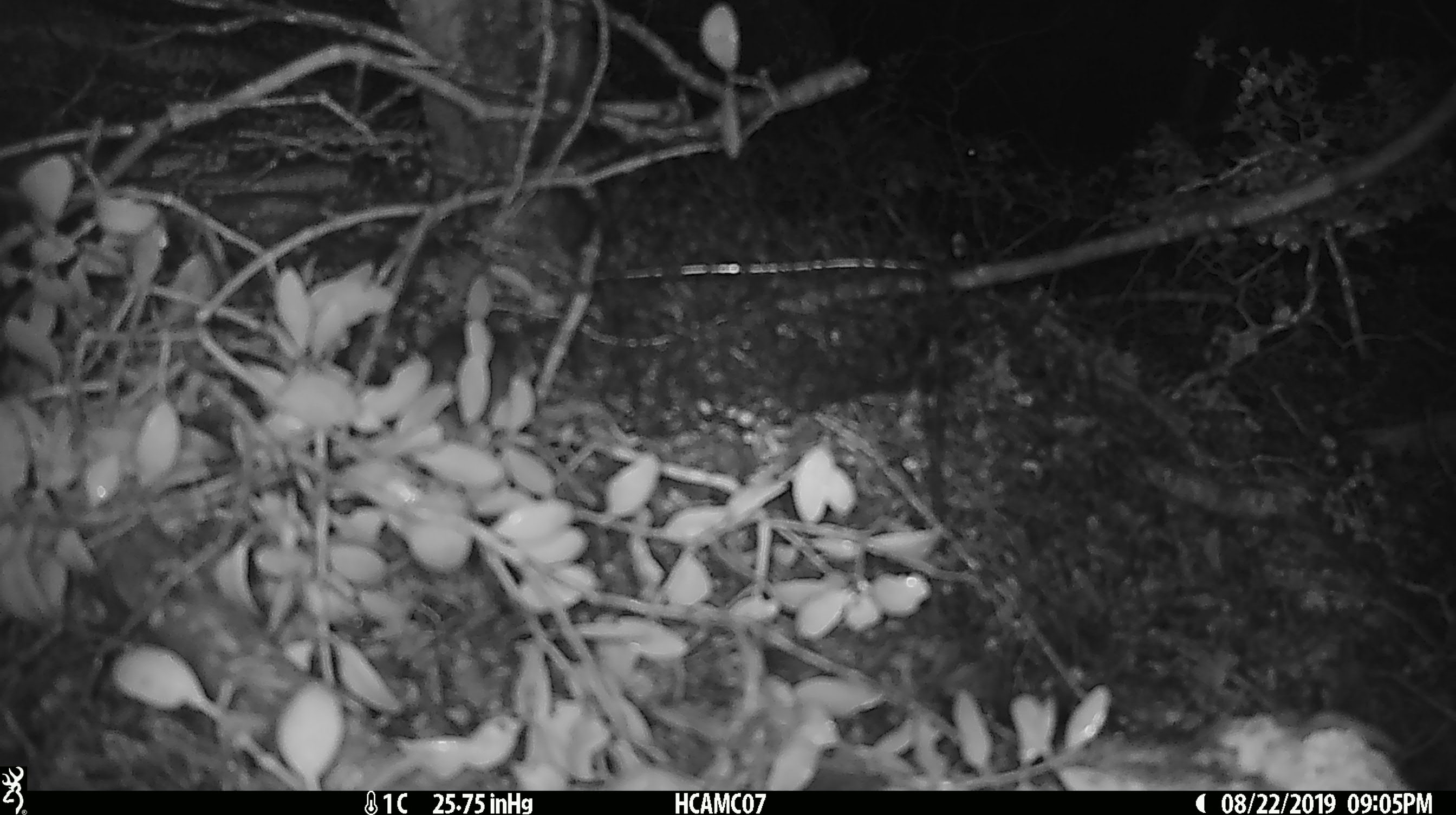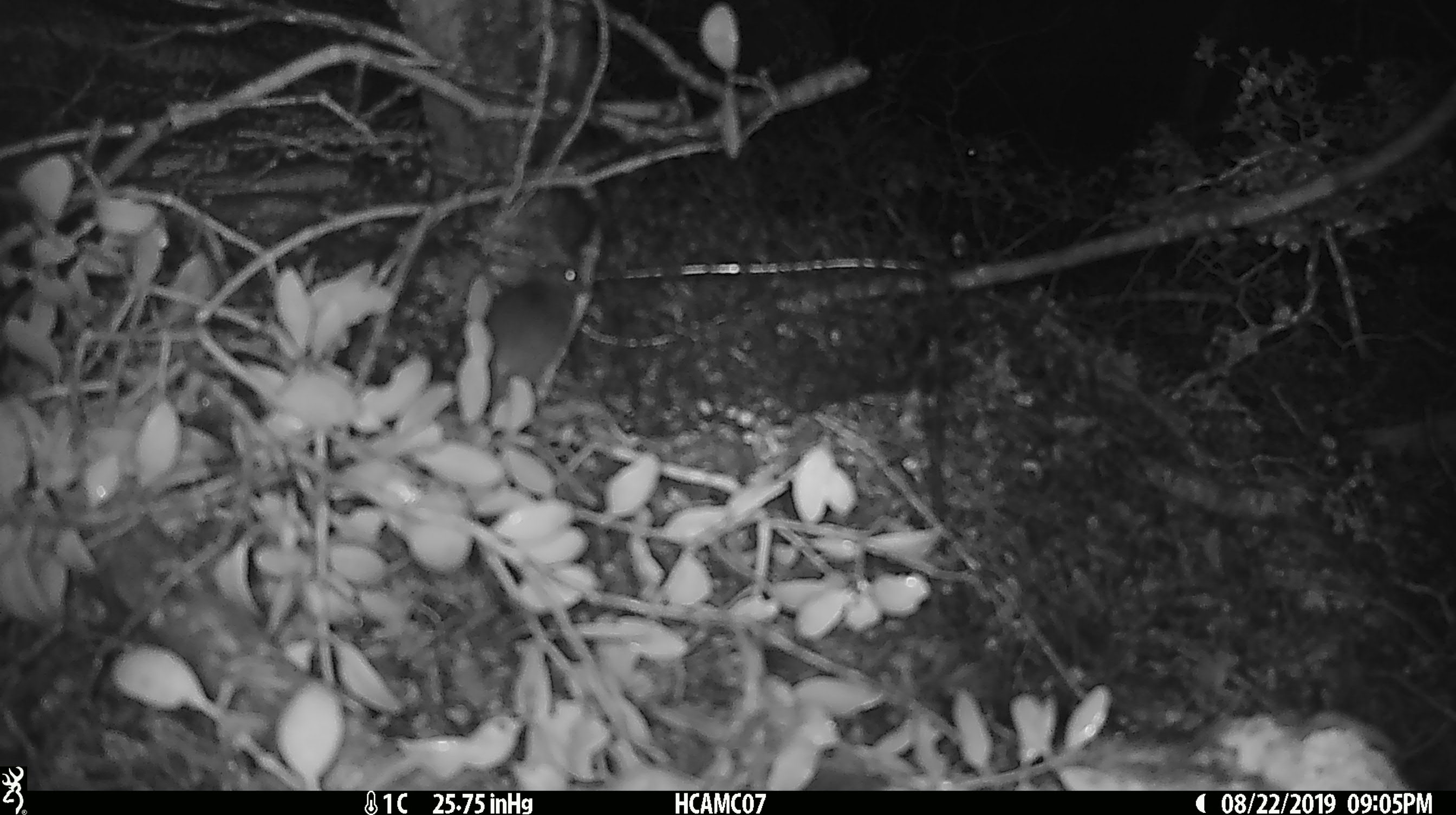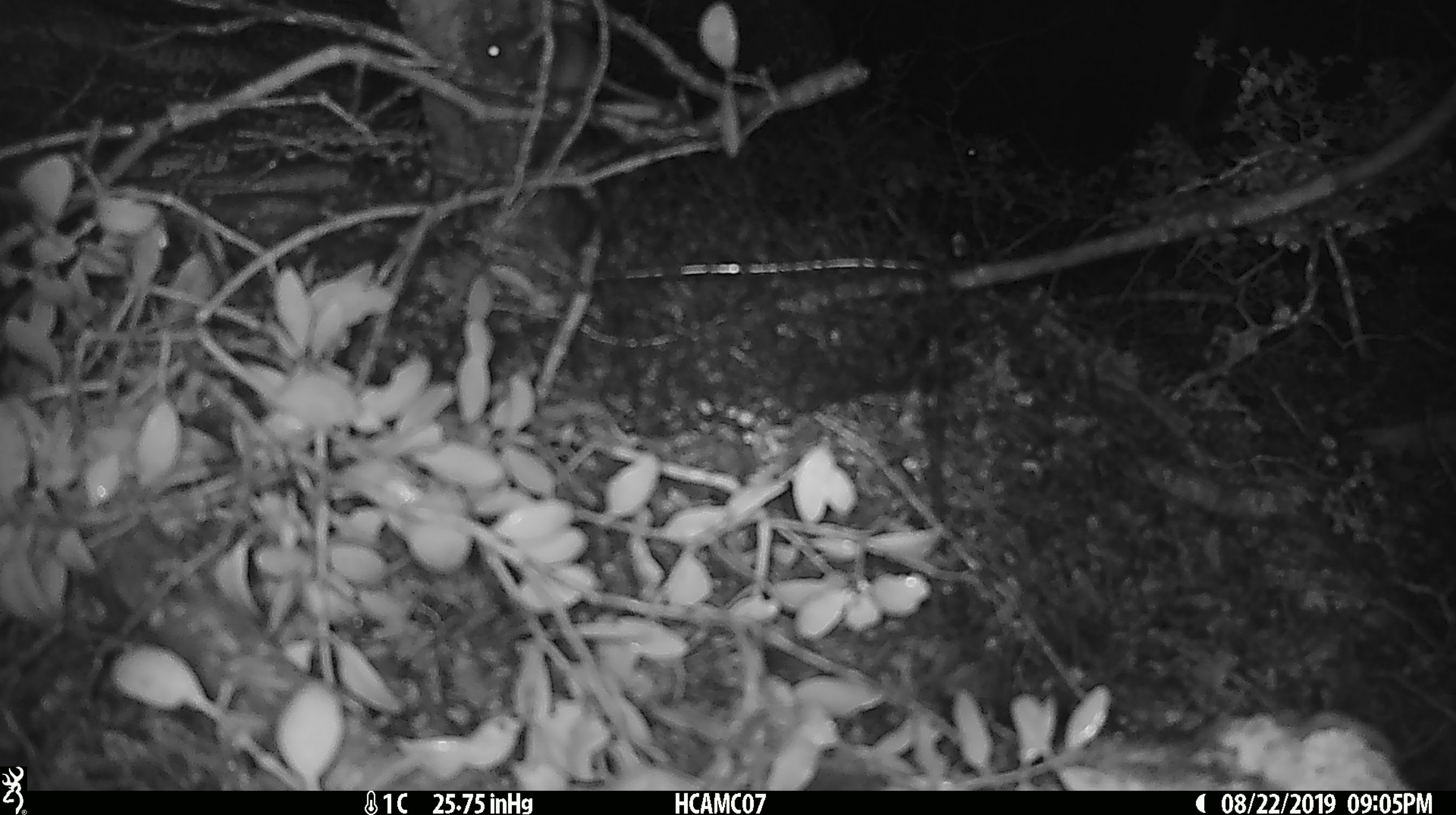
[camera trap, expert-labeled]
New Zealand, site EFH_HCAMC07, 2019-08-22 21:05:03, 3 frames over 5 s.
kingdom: Animalia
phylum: Chordata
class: Mammalia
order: Rodentia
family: Muridae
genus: Mus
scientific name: Mus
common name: mouse